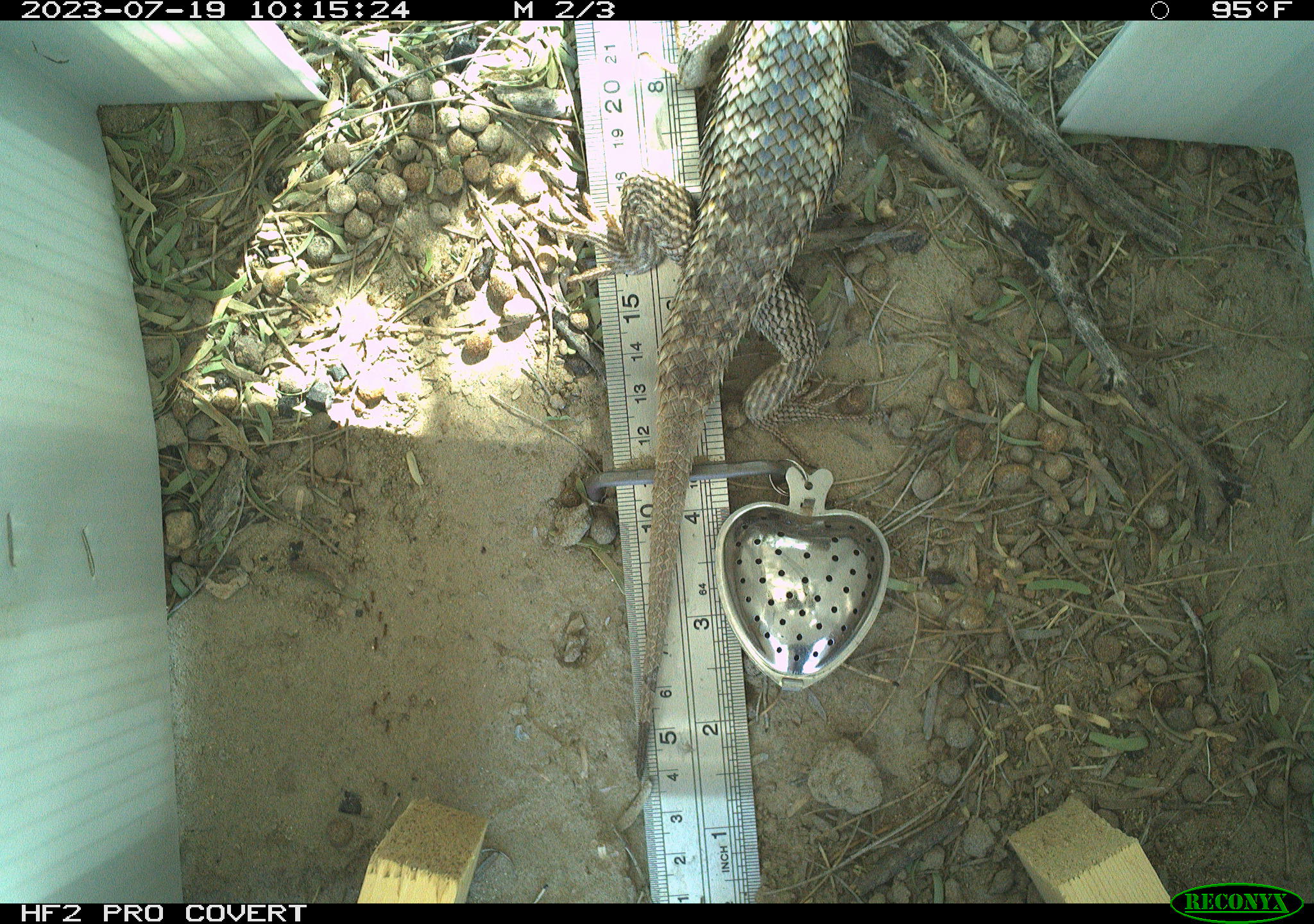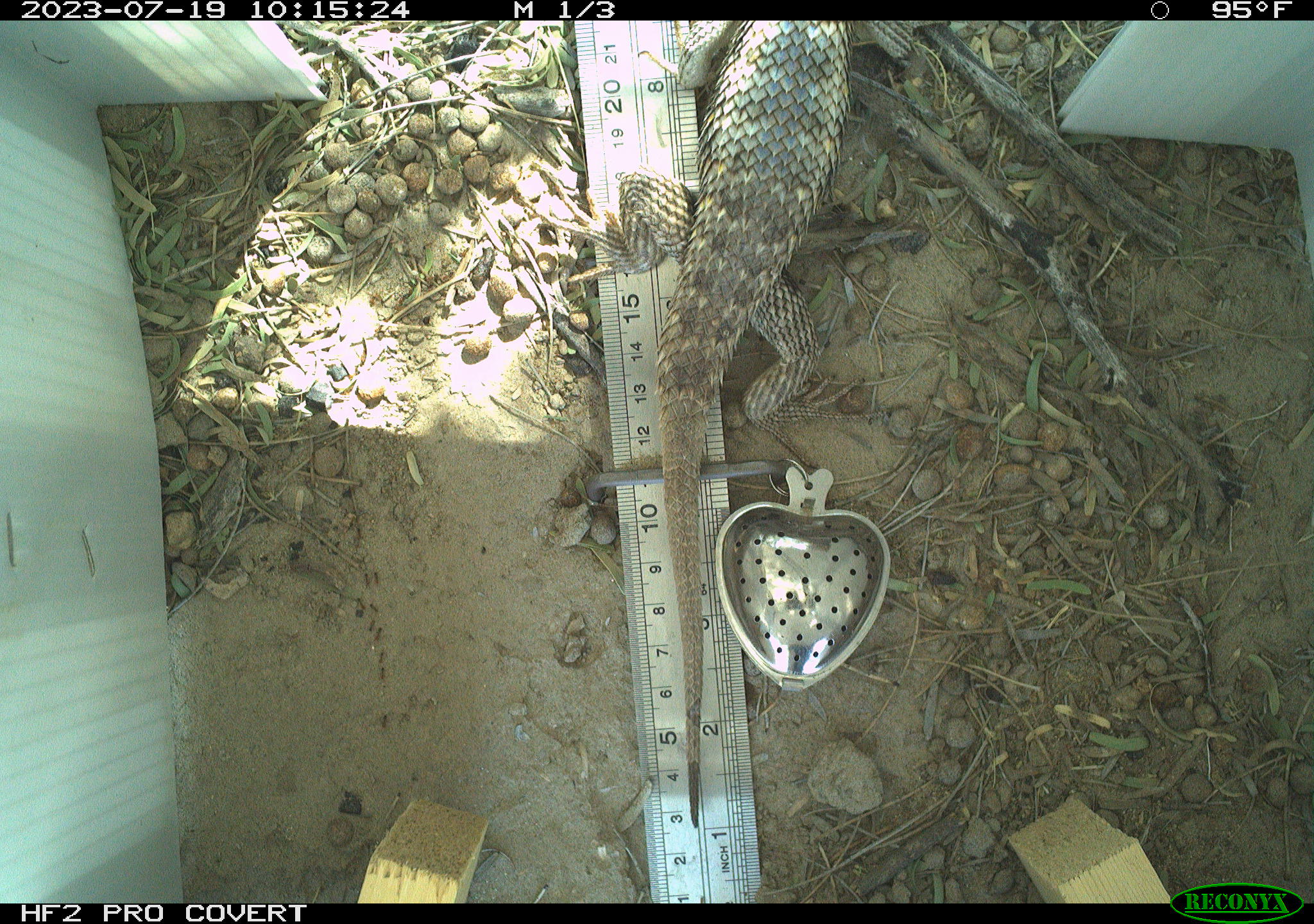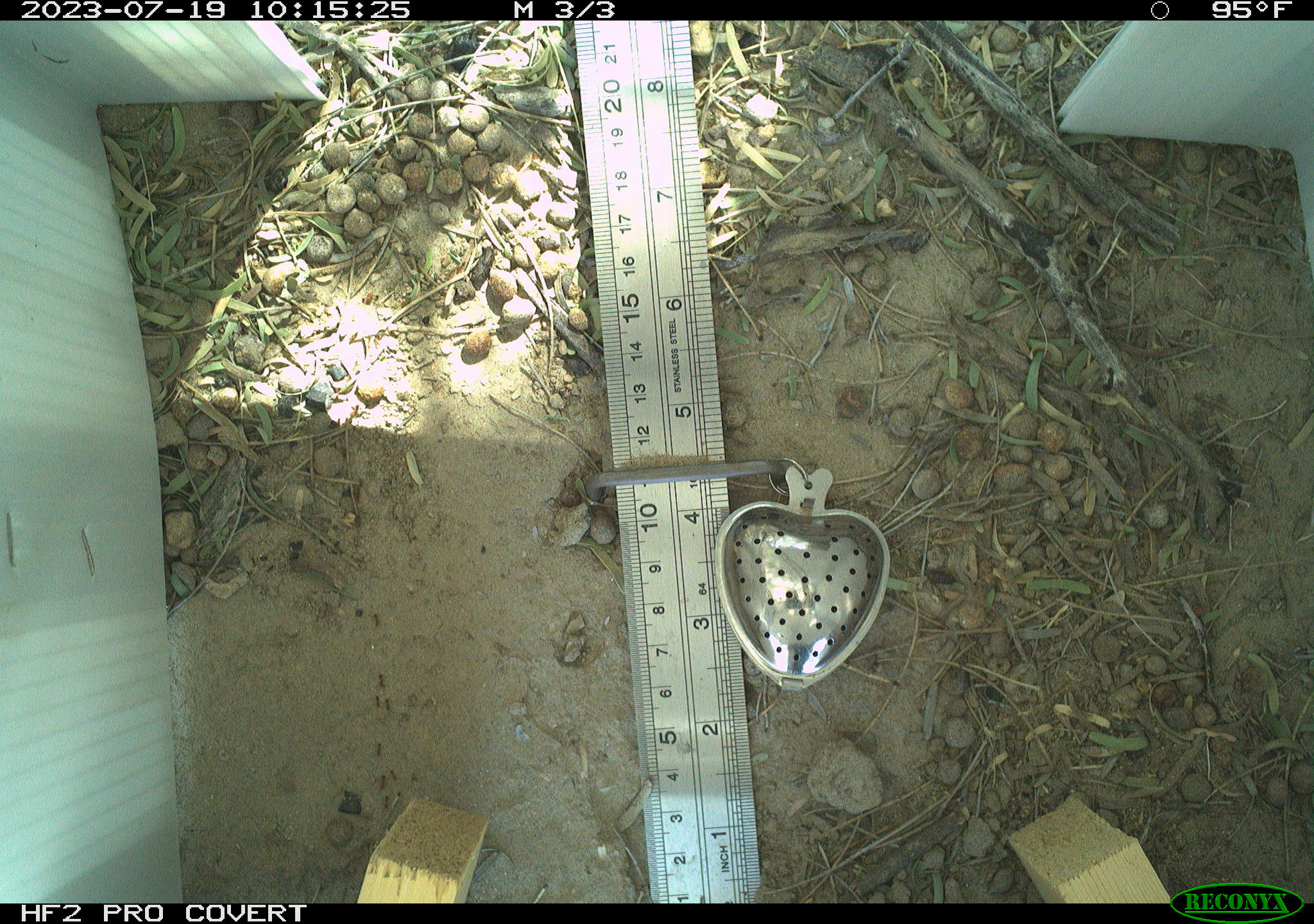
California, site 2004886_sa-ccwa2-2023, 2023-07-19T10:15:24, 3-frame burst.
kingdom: Animalia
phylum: Chordata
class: Reptilia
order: Squamata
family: Phrynosomatidae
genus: Sceloporus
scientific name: Sceloporus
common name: spiny lizards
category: sceloporus species